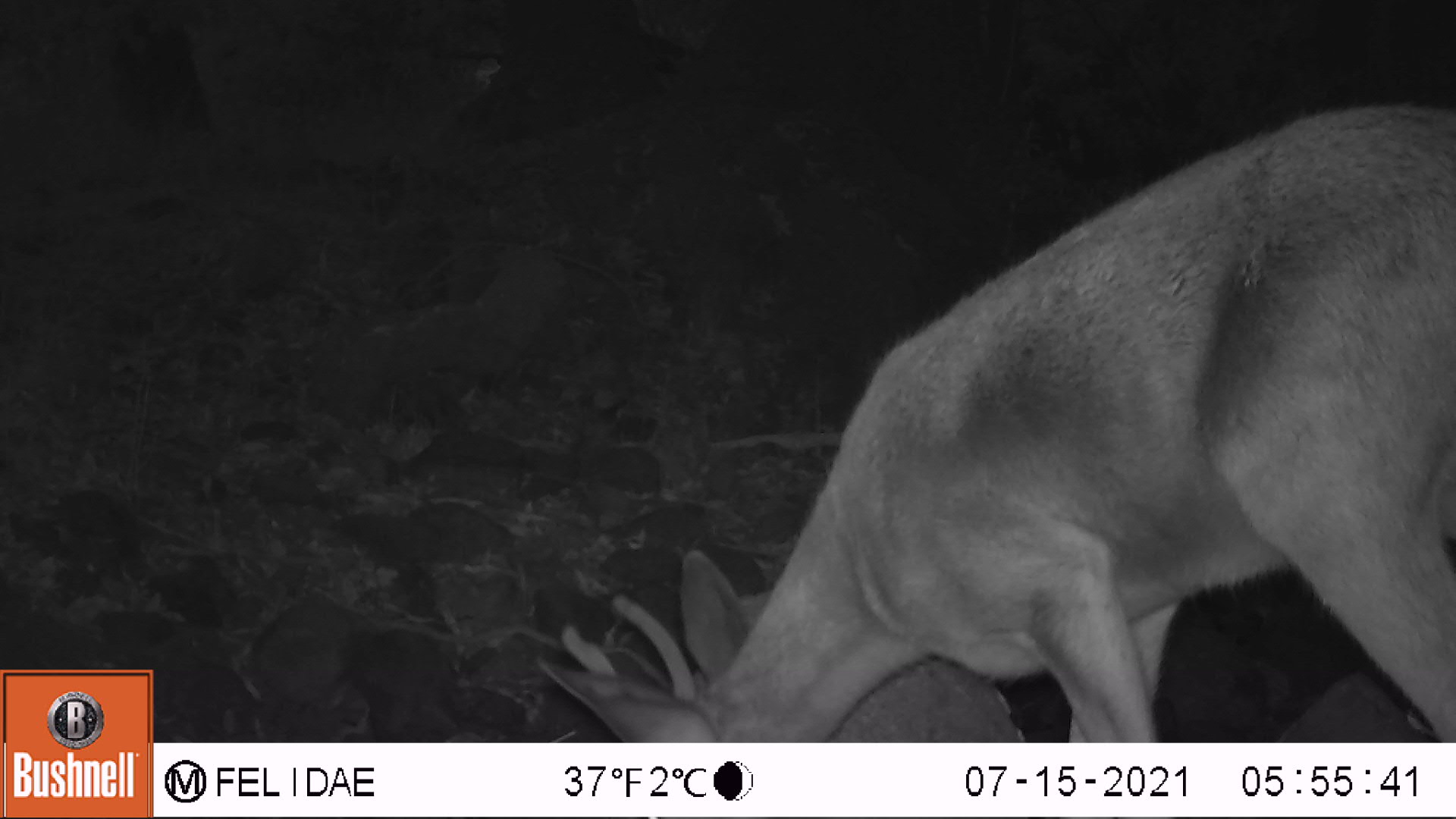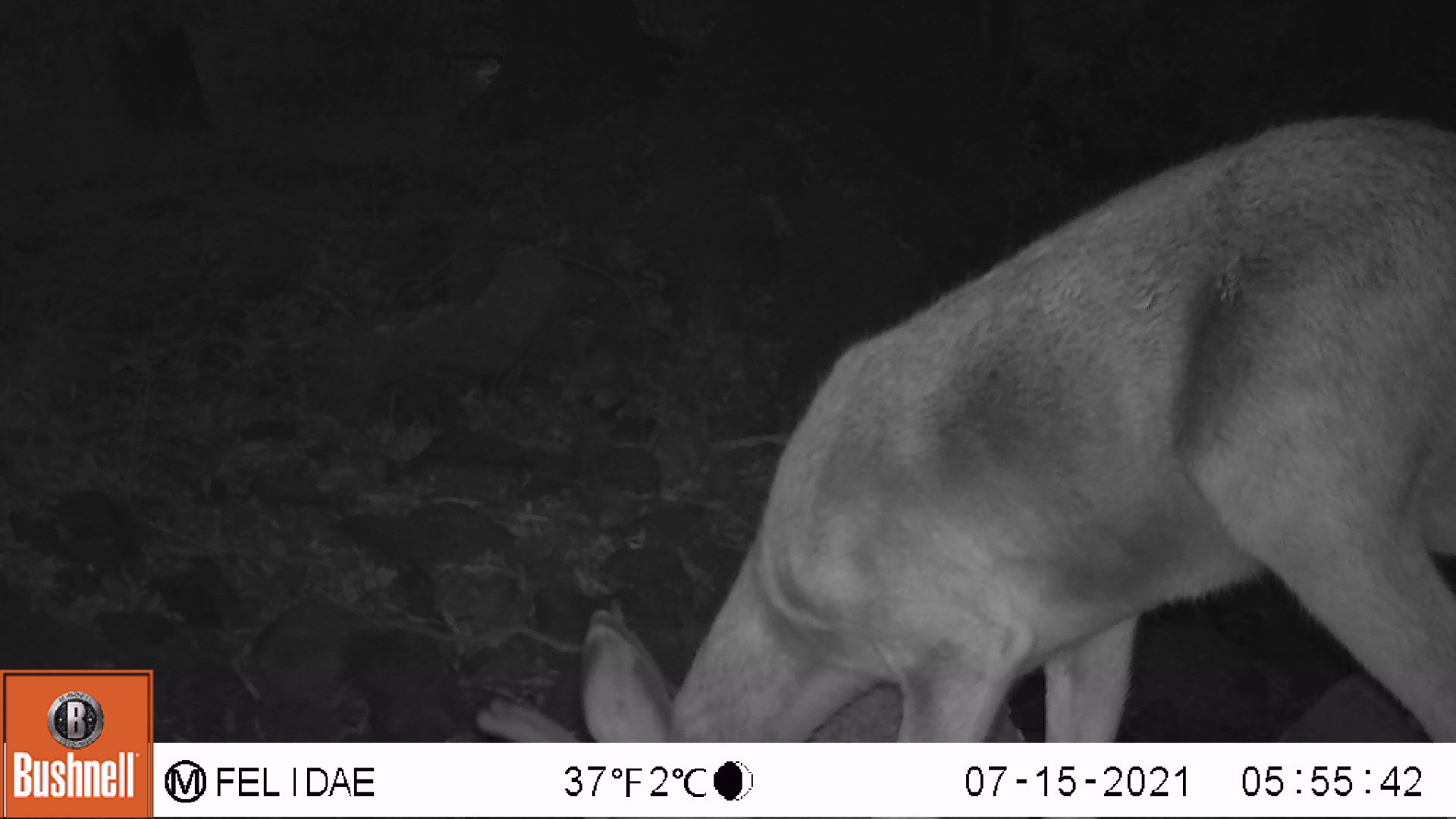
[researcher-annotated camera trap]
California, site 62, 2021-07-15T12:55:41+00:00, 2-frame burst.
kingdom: Animalia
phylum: Chordata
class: Mammalia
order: Artiodactyla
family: Cervidae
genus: Odocoileus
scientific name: Odocoileus hemionus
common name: mule deer